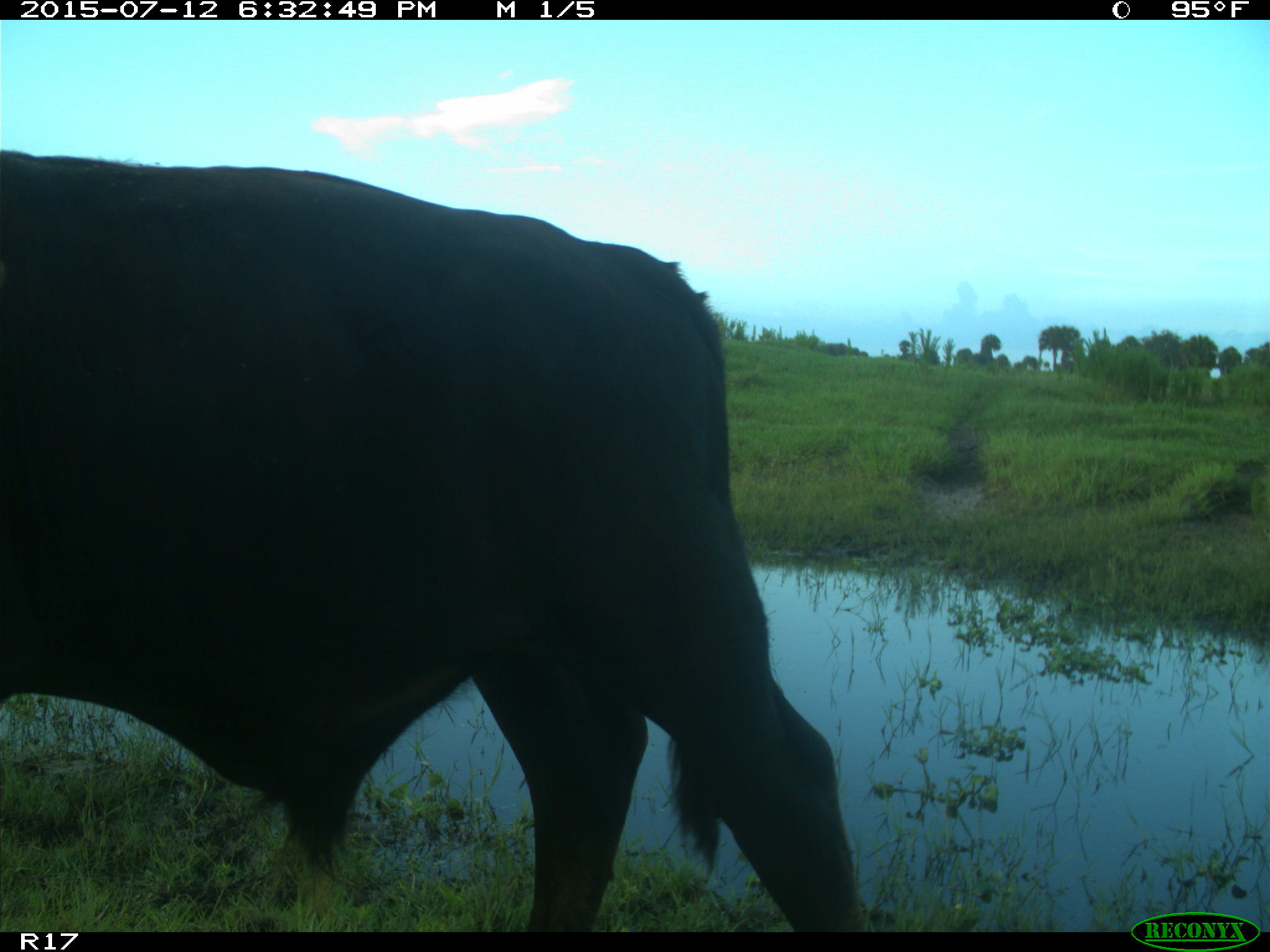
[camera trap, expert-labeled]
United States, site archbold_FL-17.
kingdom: Animalia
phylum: Chordata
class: Mammalia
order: Artiodactyla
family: Bovidae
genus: Bos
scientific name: Bos taurus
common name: domestic cow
Bos taurus (domestic cow).